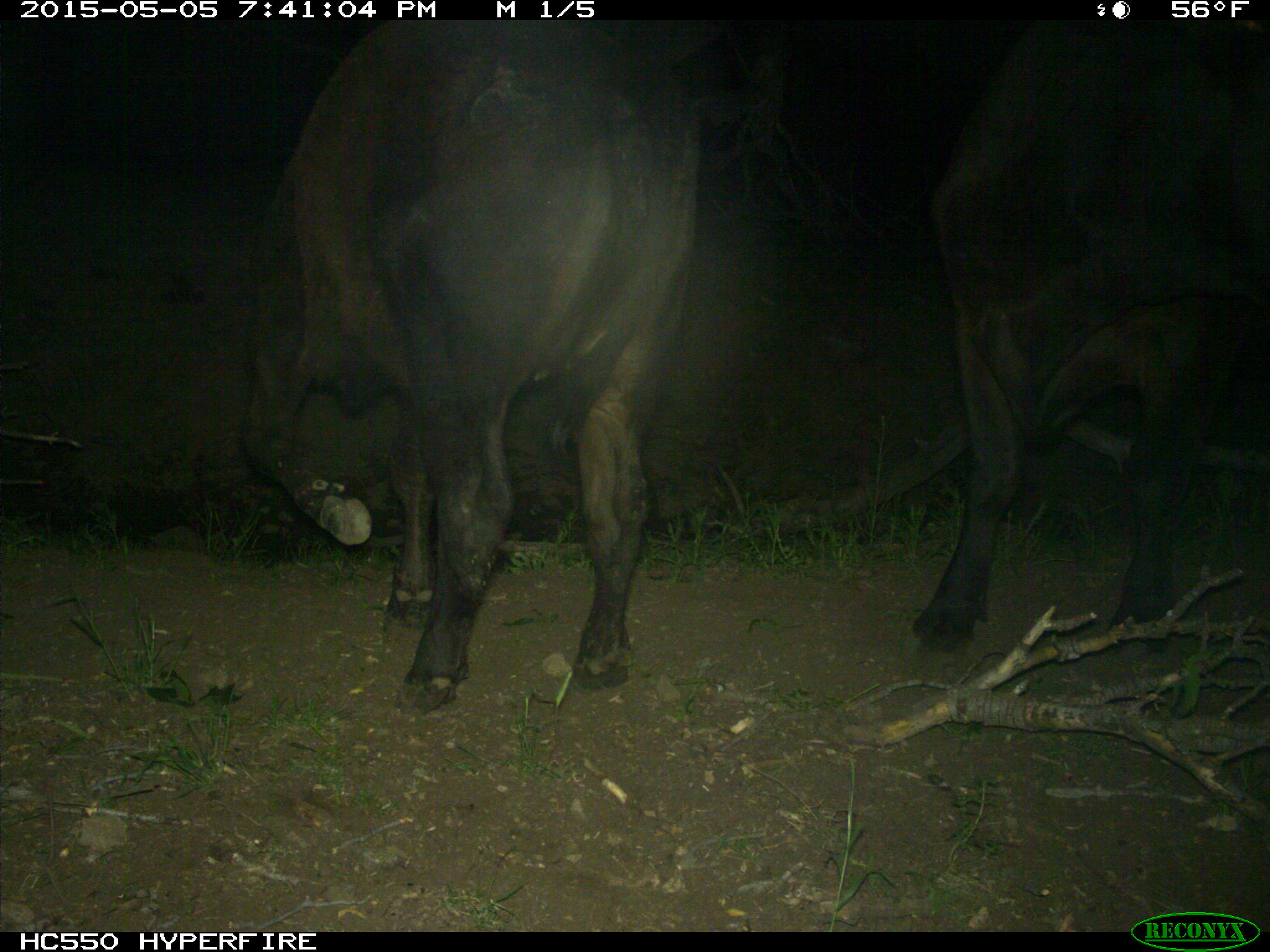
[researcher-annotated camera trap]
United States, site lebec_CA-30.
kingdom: Animalia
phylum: Chordata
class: Mammalia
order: Artiodactyla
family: Bovidae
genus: Bos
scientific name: Bos taurus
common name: domestic cow